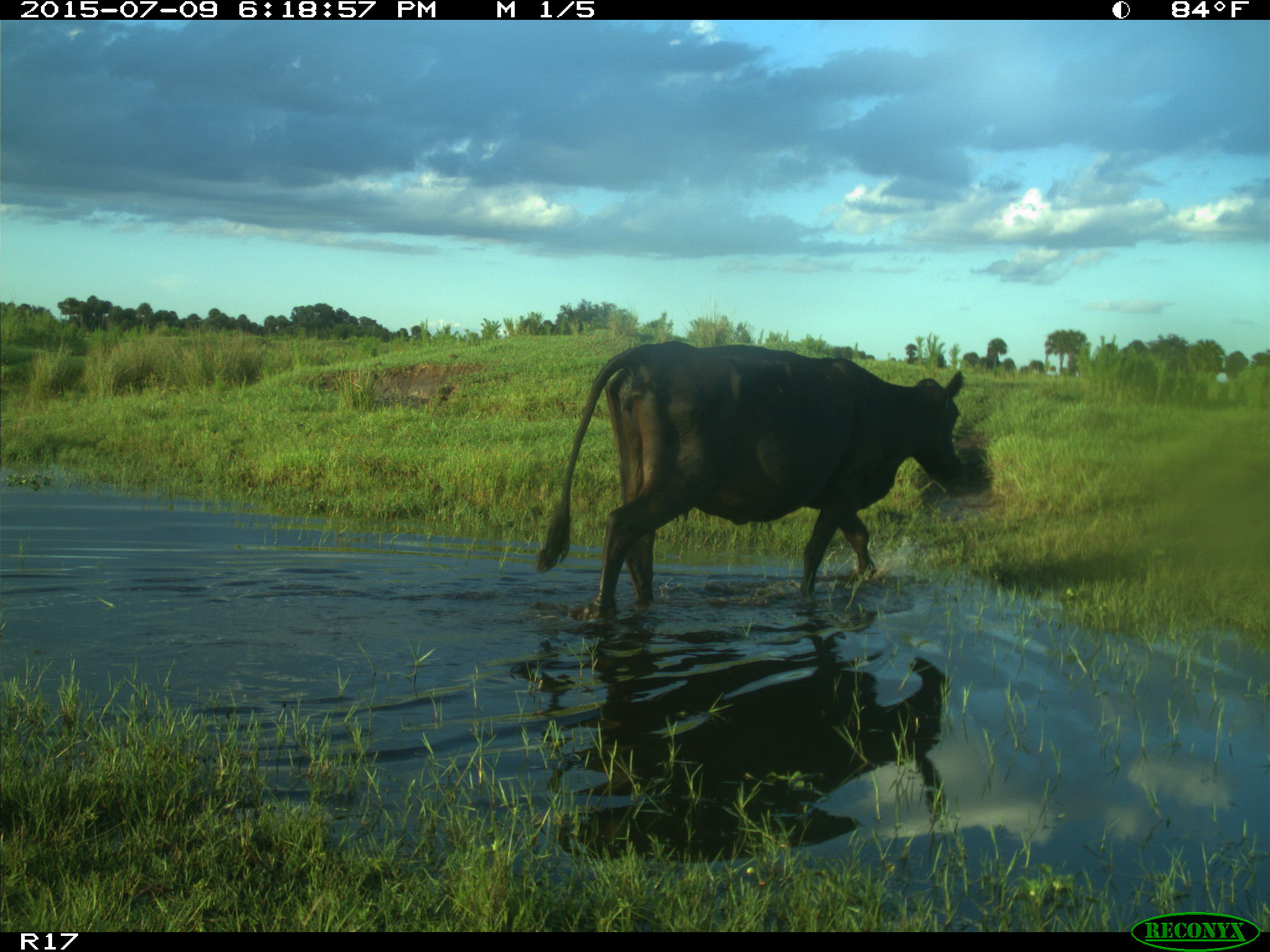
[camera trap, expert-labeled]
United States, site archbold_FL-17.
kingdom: Animalia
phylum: Chordata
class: Mammalia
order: Artiodactyla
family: Bovidae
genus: Bos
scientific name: Bos taurus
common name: domestic cow